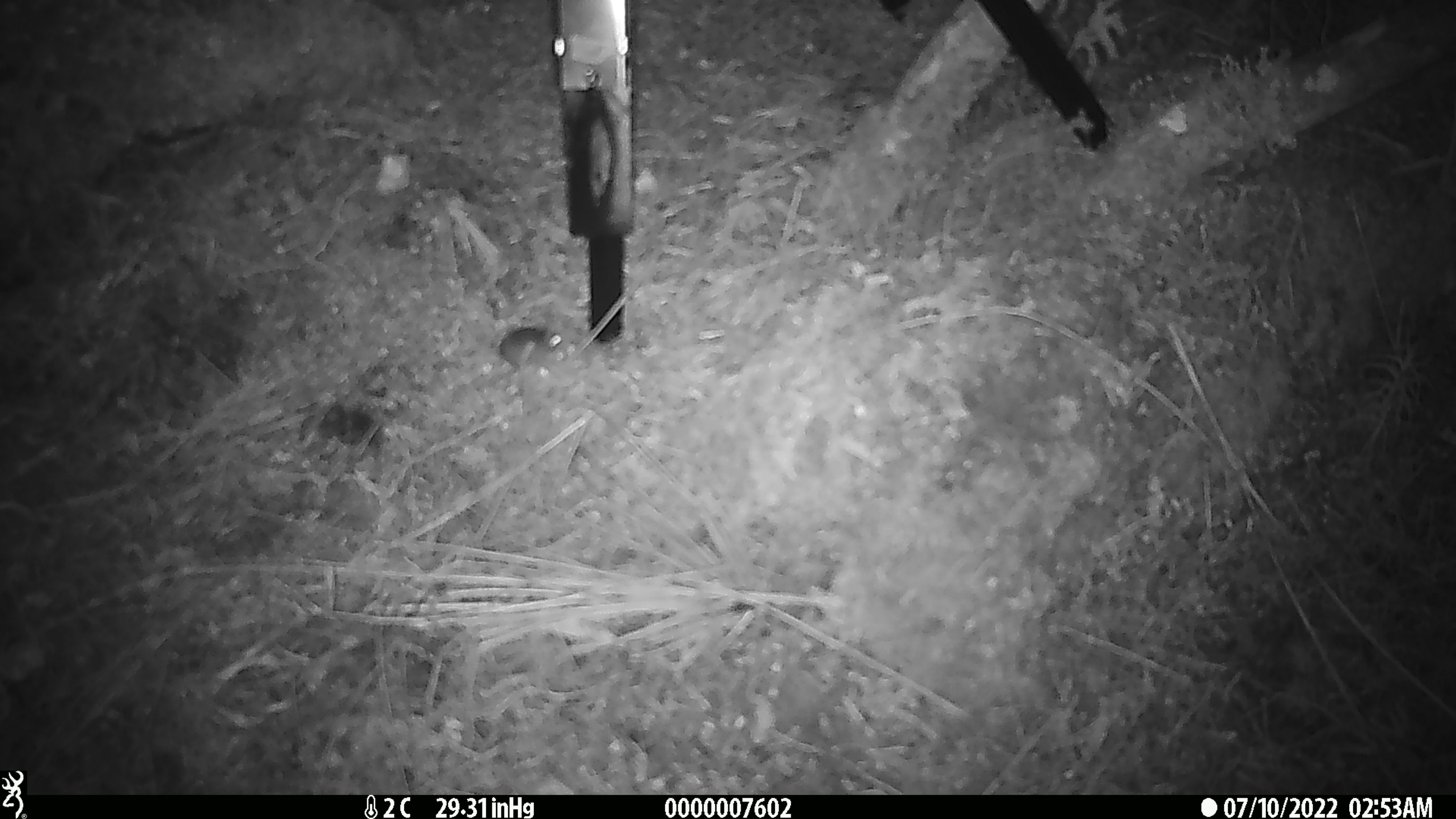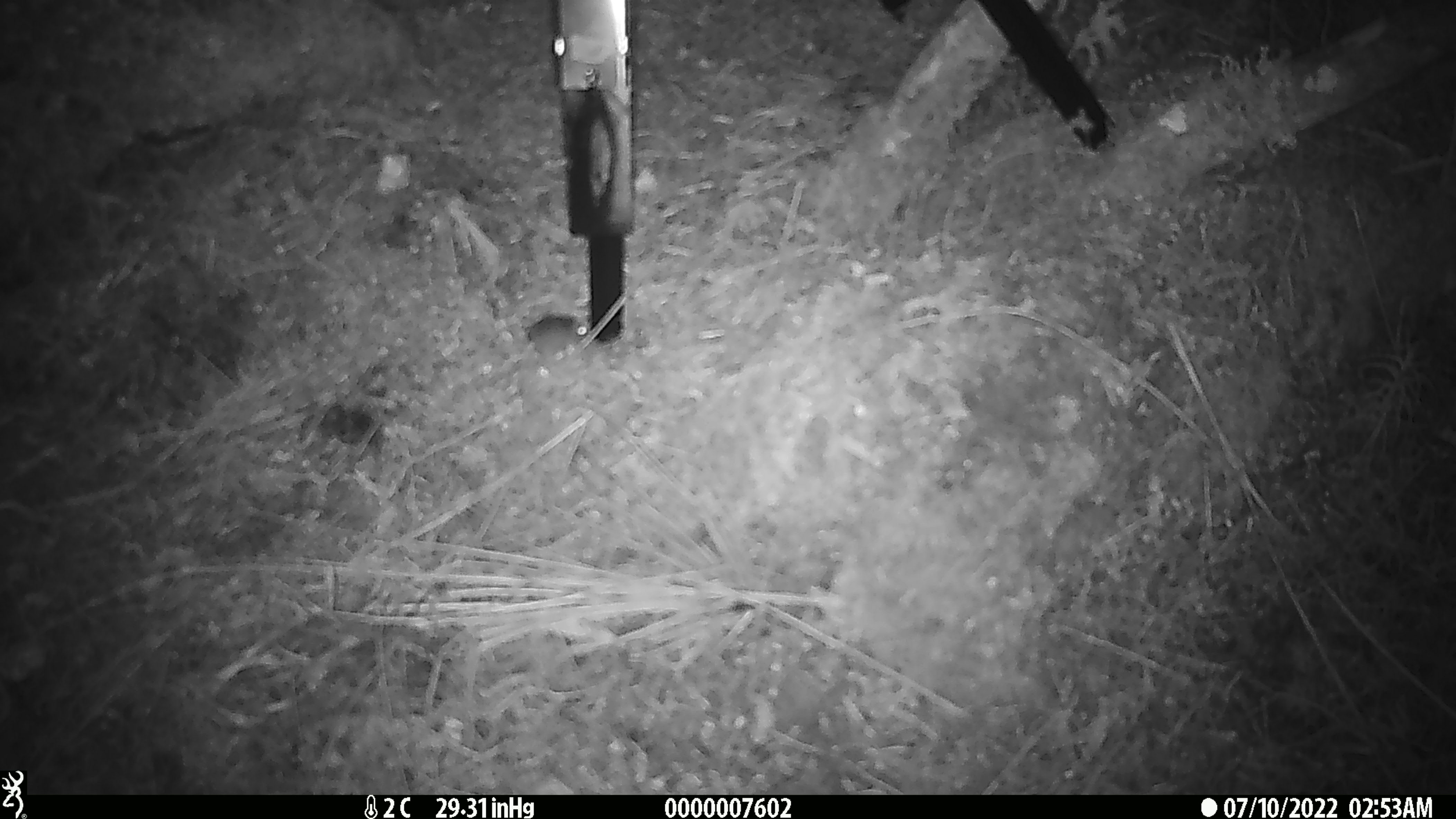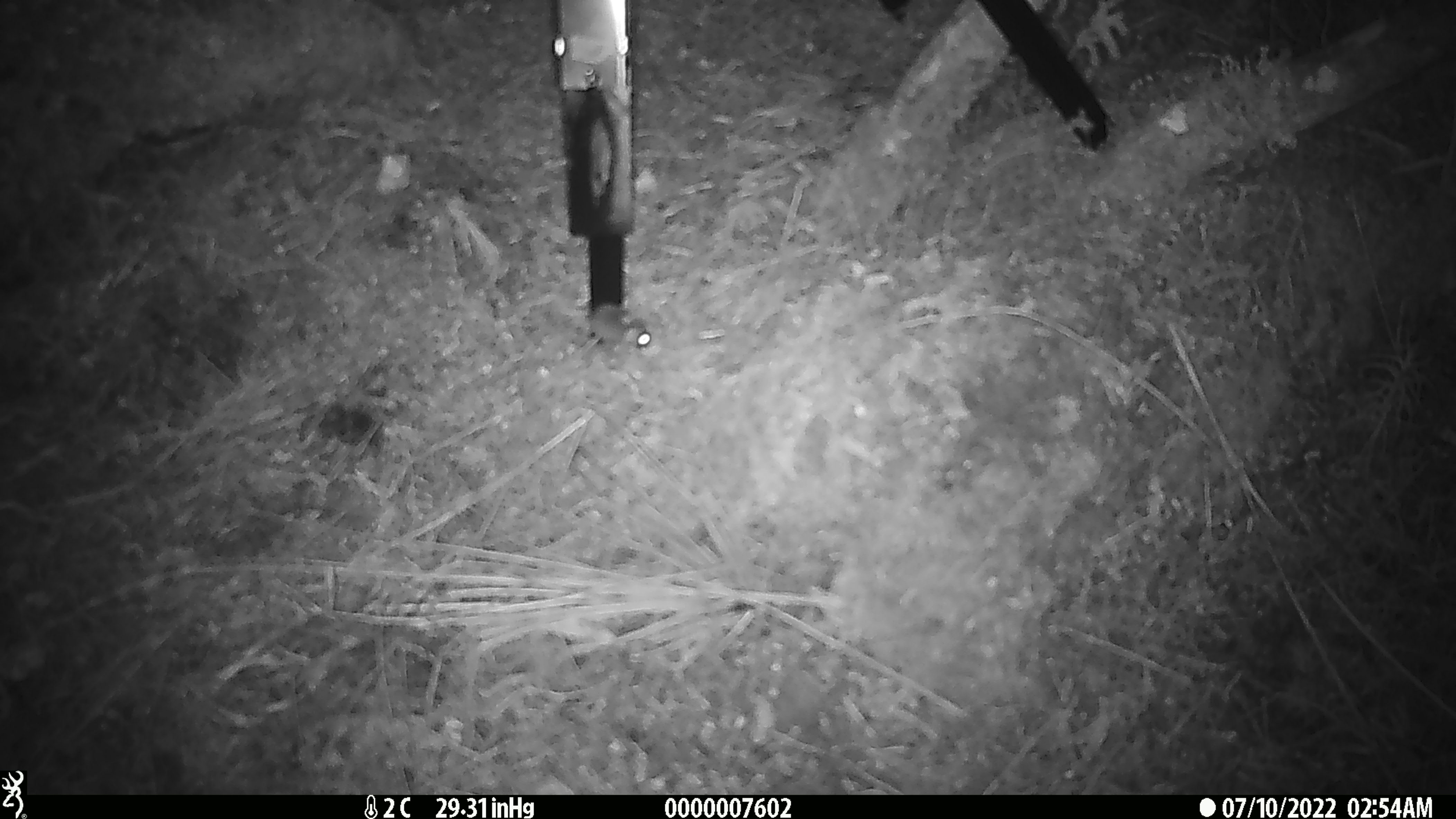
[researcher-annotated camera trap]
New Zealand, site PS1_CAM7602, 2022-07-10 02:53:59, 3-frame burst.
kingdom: Animalia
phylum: Chordata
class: Mammalia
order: Rodentia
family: Muridae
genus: Mus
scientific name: Mus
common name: mouse